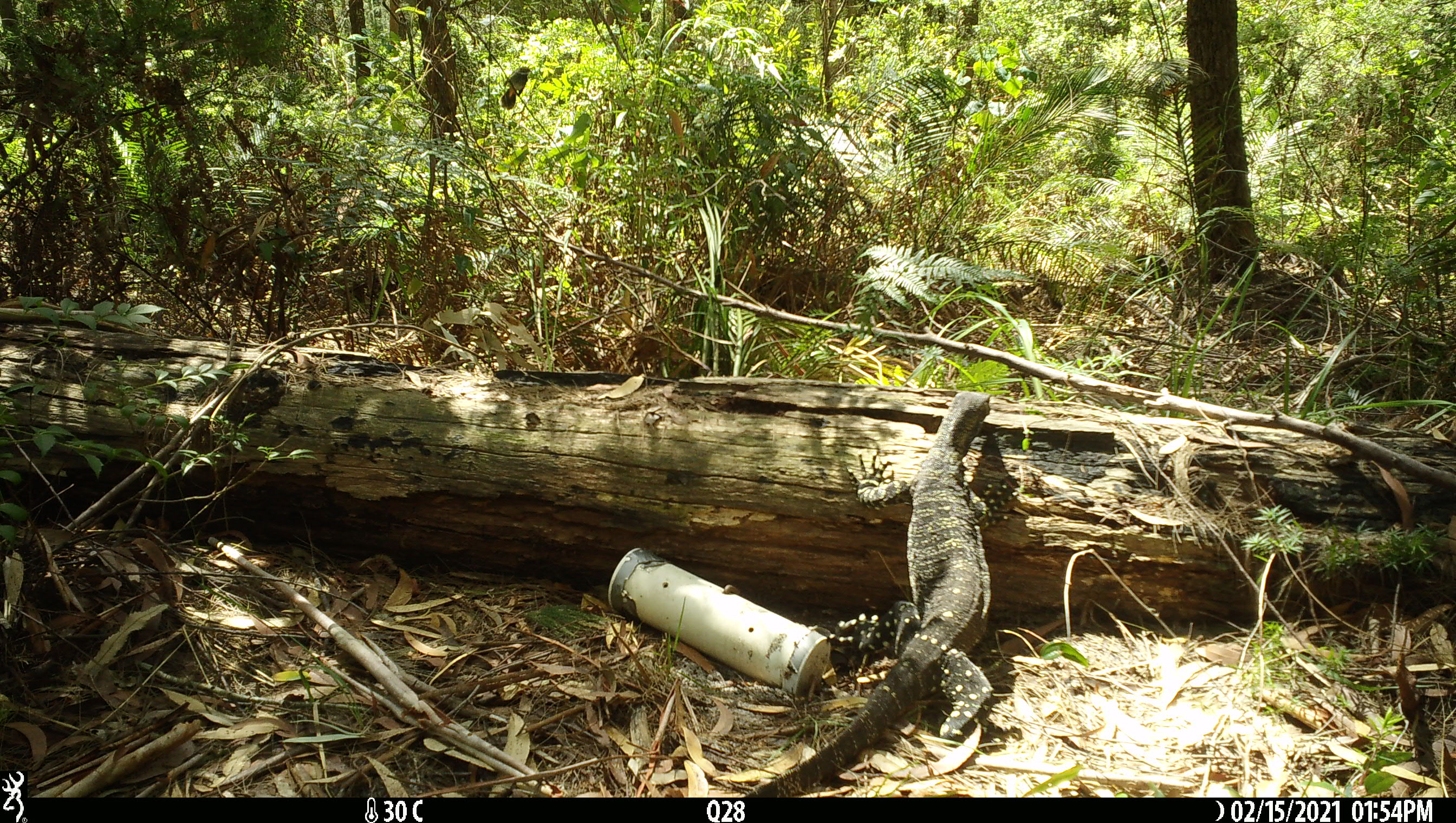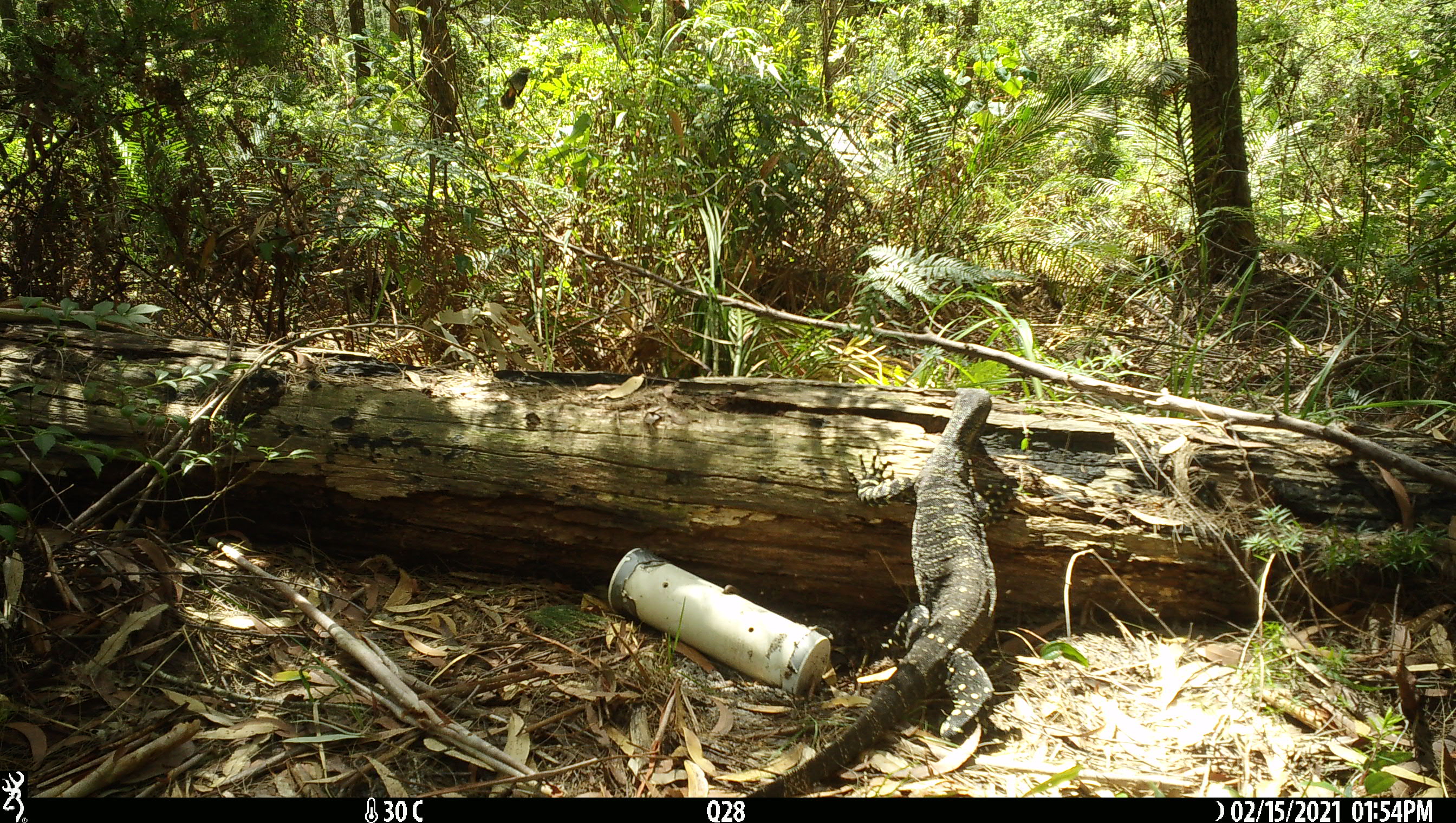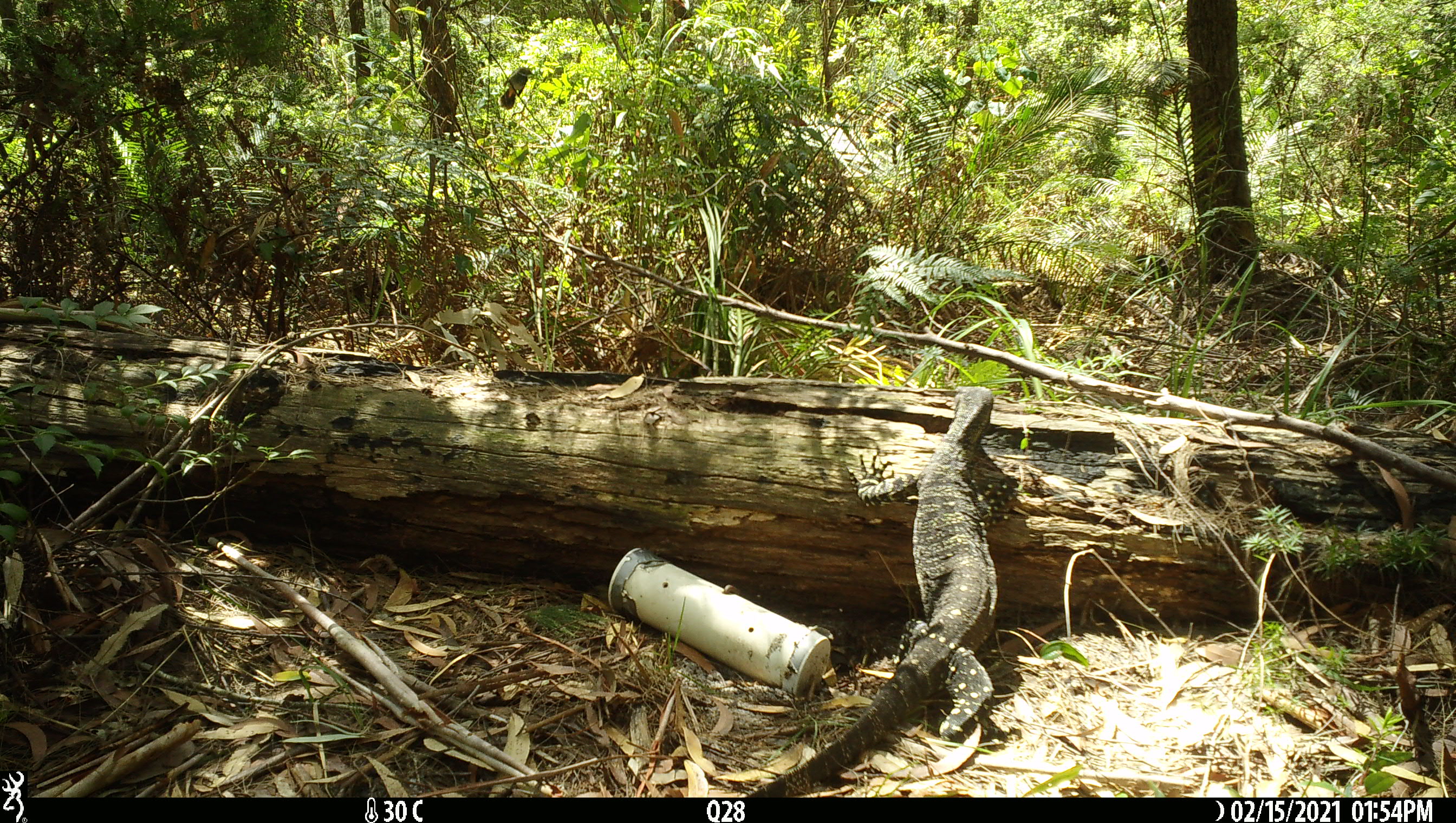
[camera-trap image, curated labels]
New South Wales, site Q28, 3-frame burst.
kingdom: Animalia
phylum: Chordata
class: Reptilia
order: Squamata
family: Varanidae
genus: Varanus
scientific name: Varanus varius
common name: lace monitor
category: goanna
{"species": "goanna (lace monitor) (Varanus varius)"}